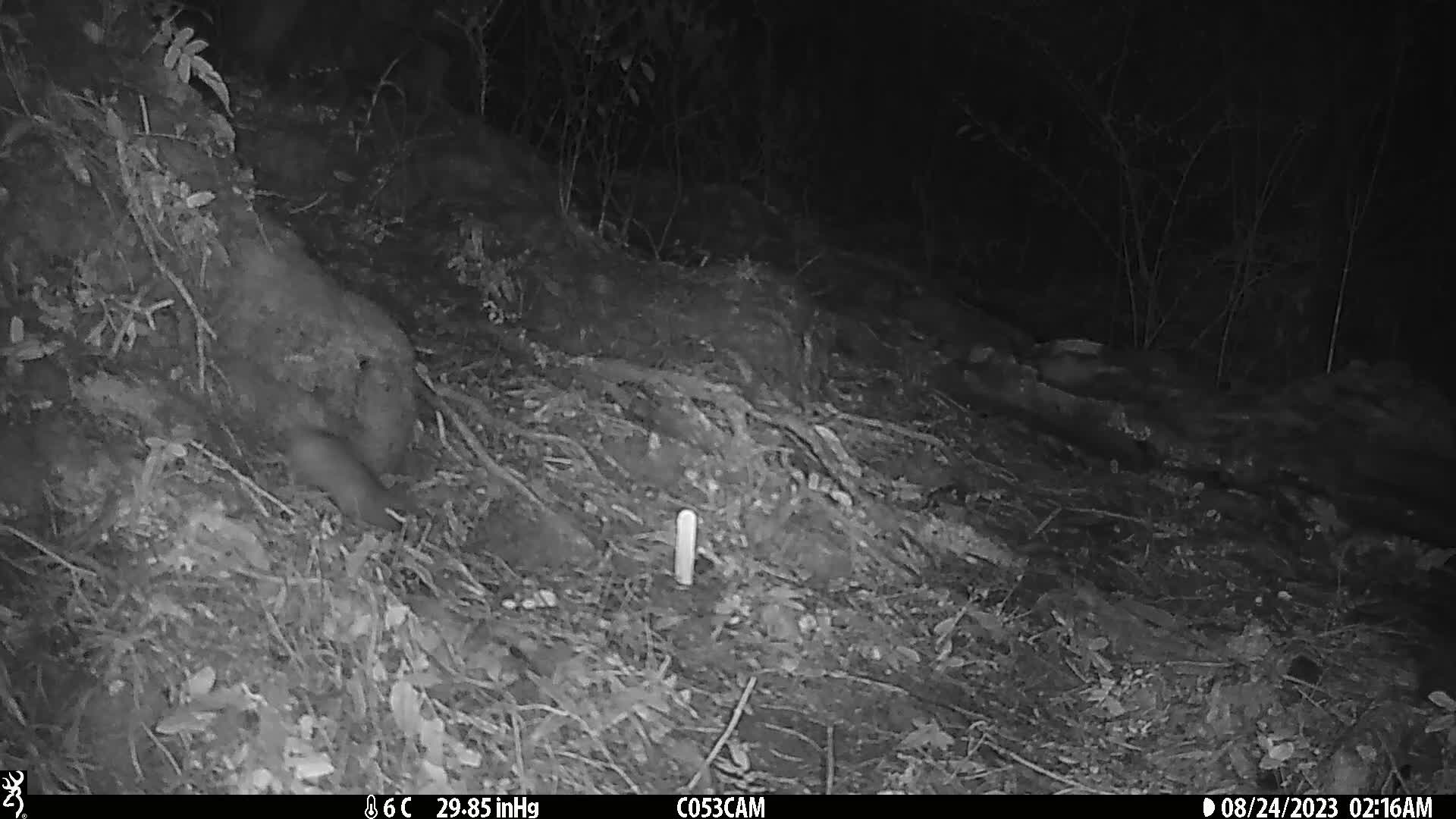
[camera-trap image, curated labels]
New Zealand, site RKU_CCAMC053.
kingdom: Animalia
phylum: Chordata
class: Mammalia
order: Rodentia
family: Muridae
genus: Rattus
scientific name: Rattus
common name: rat